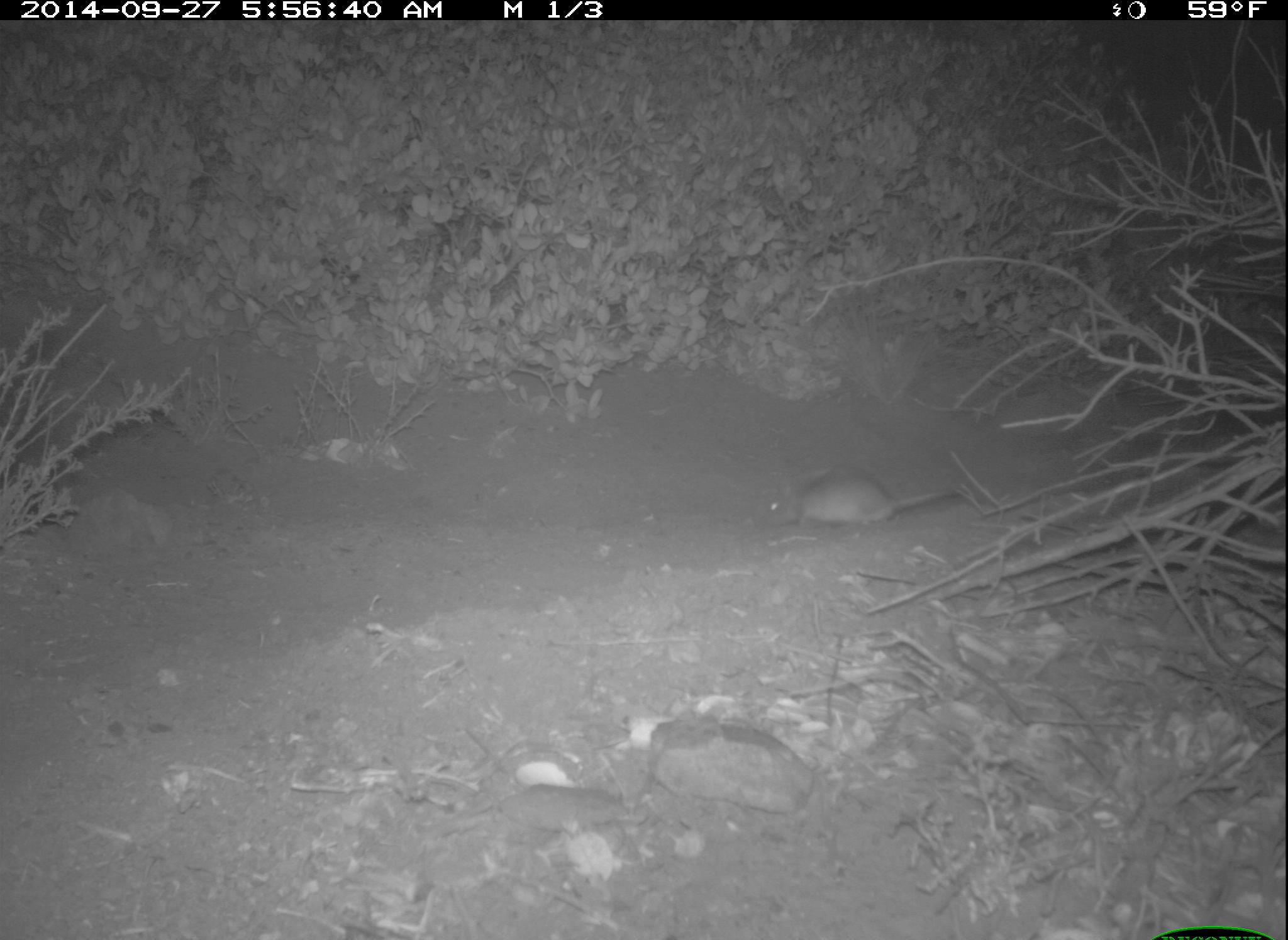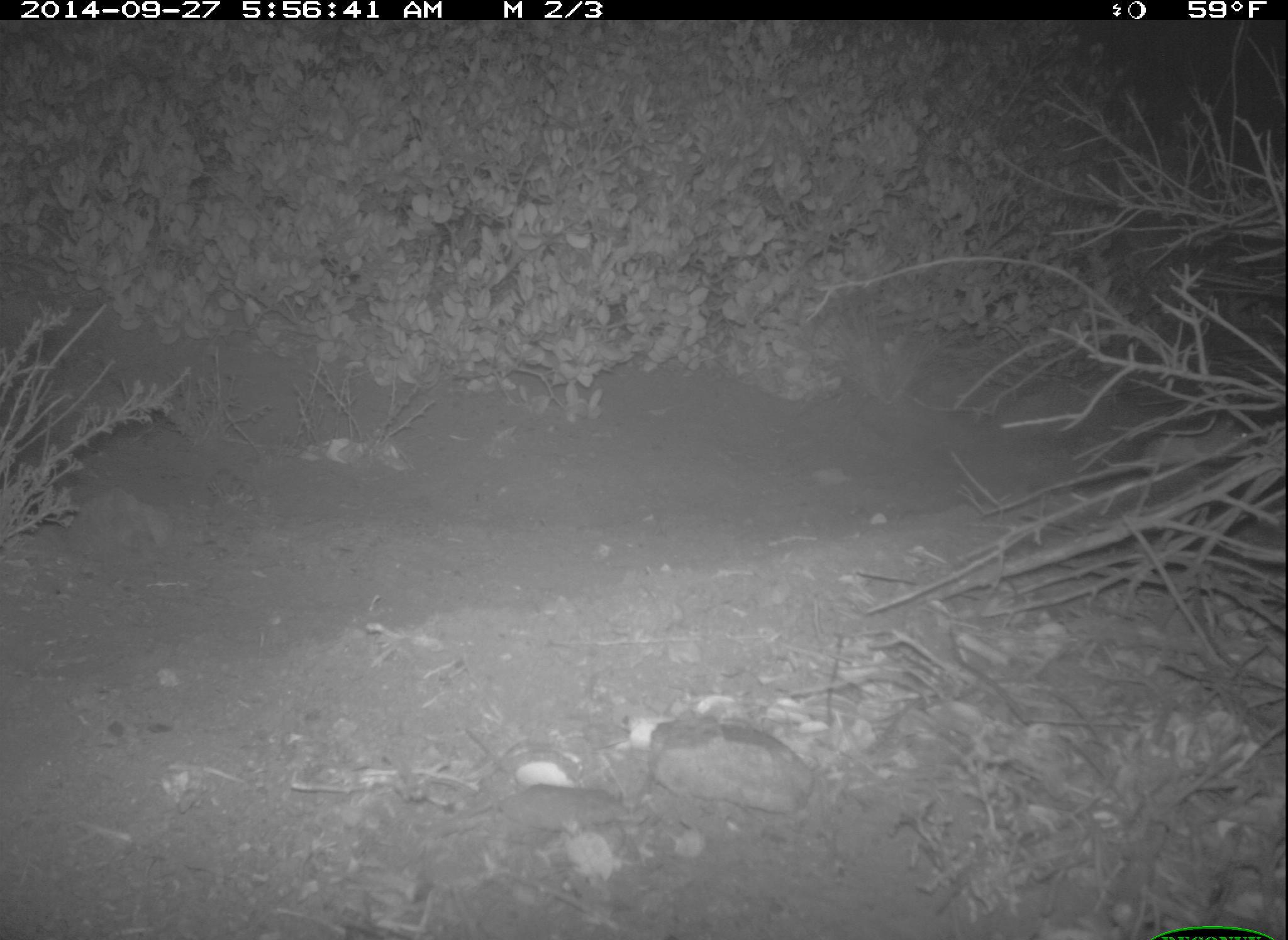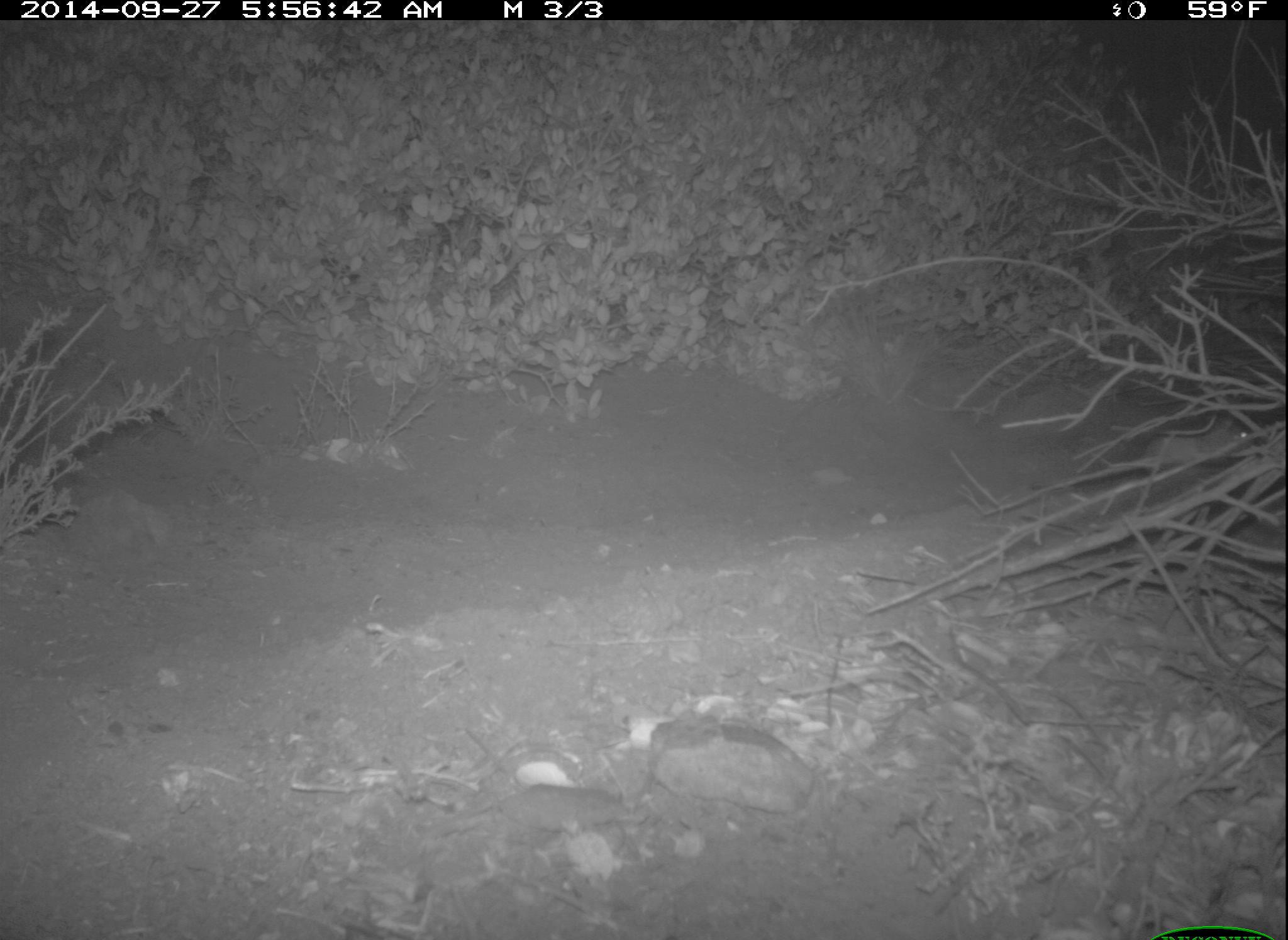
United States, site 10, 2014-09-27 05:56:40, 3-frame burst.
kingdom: Animalia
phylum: Chordata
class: Mammalia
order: Rodentia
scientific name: Rodentia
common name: rodent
Rodent (Rodentia).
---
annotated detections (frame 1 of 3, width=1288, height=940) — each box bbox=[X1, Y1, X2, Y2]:
rodent: bbox=[762, 467, 965, 532]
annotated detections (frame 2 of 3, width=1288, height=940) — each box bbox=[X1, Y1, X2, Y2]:
rodent: bbox=[1029, 413, 1255, 495]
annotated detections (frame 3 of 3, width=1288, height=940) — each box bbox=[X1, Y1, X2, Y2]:
rodent: bbox=[1051, 419, 1259, 484]